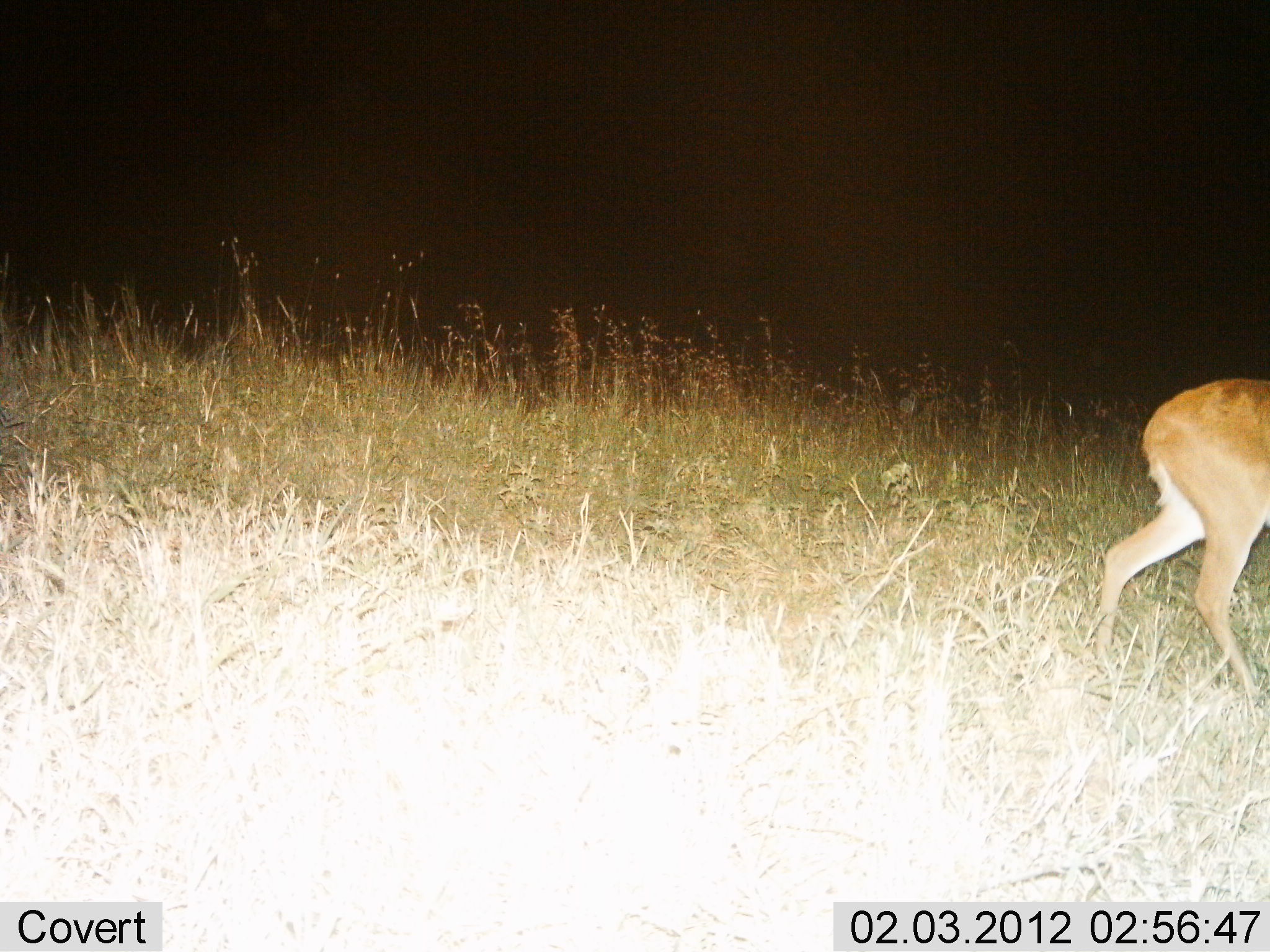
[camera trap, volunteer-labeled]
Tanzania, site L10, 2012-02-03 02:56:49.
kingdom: Animalia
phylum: Chordata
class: Mammalia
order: Artiodactyla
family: Bovidae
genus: Redunca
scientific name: Redunca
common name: reedbuck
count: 1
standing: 5%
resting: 0%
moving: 89%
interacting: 0%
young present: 0%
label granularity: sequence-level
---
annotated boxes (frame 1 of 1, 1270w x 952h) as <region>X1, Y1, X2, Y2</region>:
animal: <region>1098, 378, 1270, 692</region>